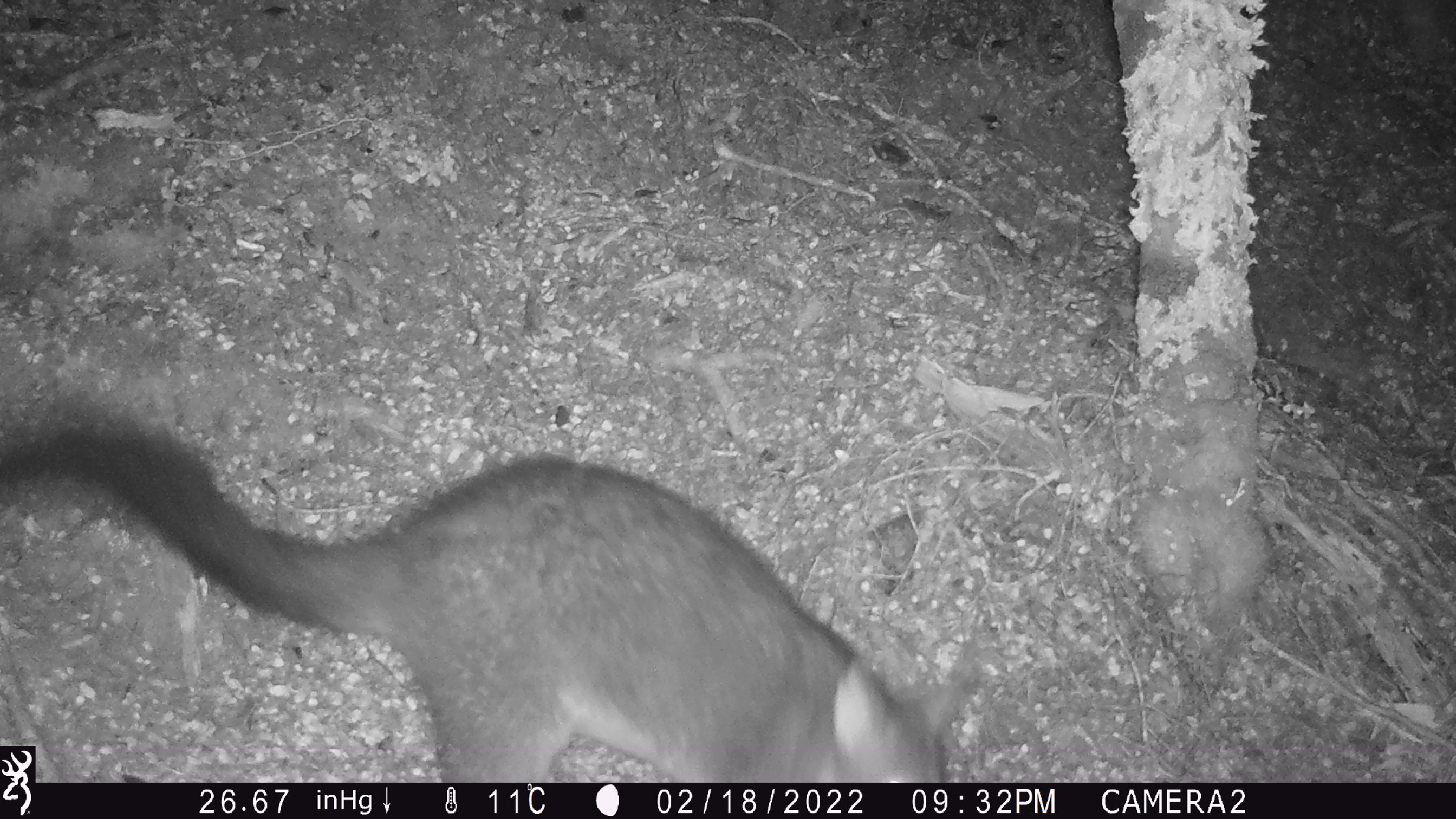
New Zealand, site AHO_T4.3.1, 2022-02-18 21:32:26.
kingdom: Animalia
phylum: Chordata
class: Mammalia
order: Diprotodontia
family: Phalangeridae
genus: Trichosurus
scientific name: Trichosurus vulpecula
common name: common brushtail possum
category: possum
Possum (common brushtail possum) (Trichosurus vulpecula).